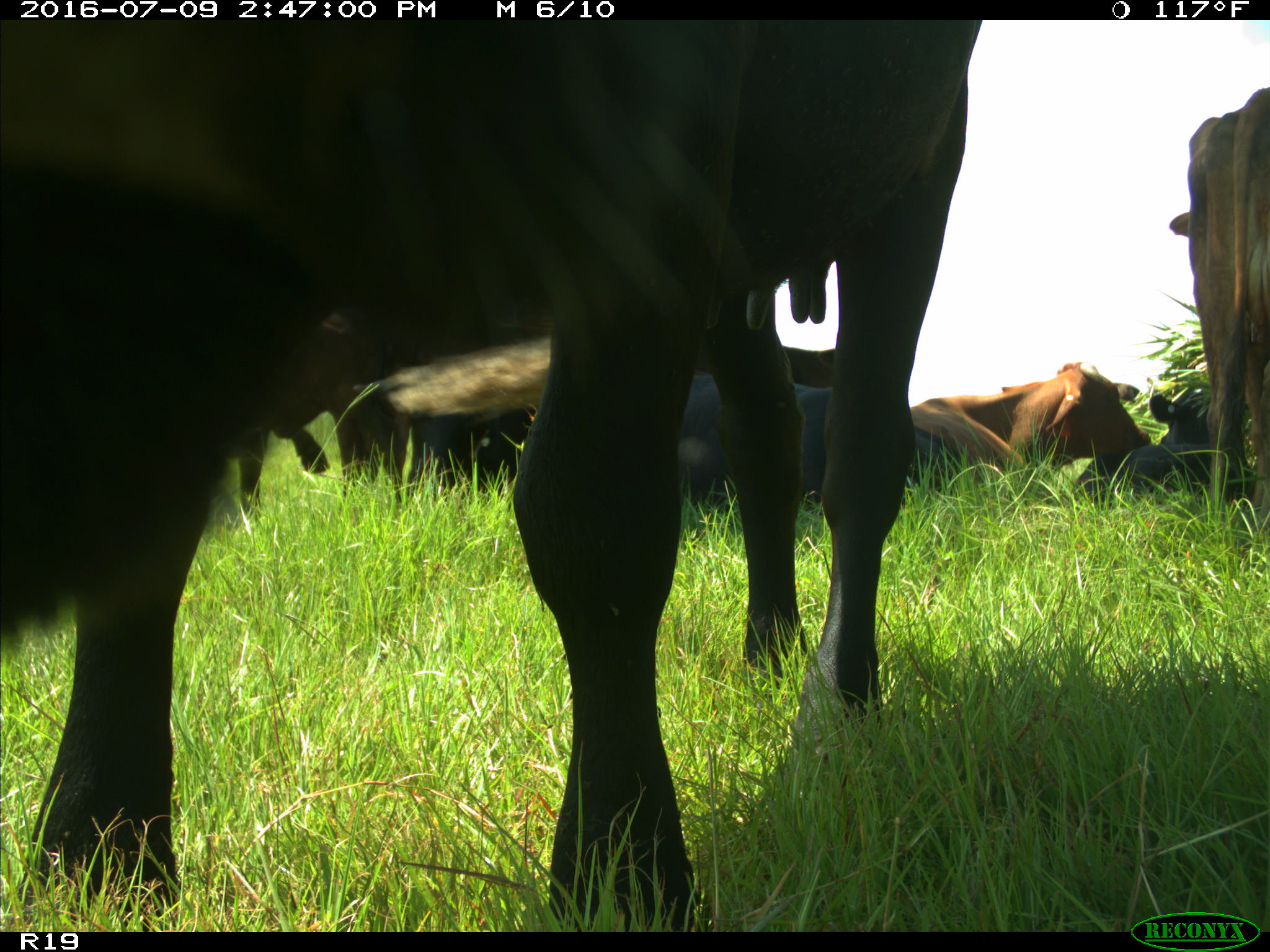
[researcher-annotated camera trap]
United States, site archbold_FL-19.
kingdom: Animalia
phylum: Chordata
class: Mammalia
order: Artiodactyla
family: Bovidae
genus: Bos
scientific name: Bos taurus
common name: domestic cow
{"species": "Bos taurus (domestic cow)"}